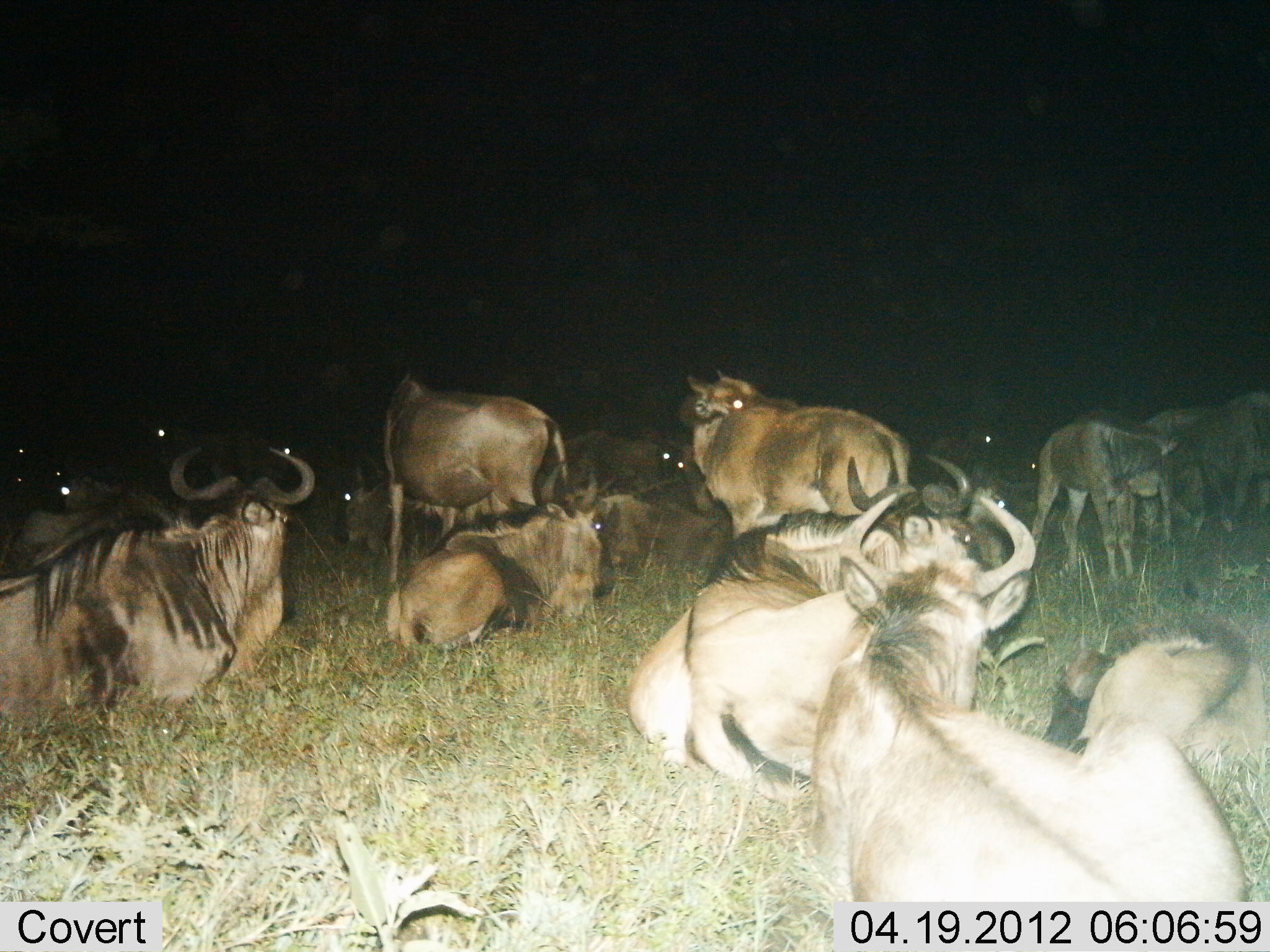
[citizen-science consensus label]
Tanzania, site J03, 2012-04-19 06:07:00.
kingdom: Animalia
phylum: Chordata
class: Mammalia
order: Artiodactyla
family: Bovidae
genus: Connochaetes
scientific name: Connochaetes taurinus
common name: blue wildebeest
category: wildebeest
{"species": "wildebeest (blue wildebeest) (Connochaetes taurinus)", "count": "11-50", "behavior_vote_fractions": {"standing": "62%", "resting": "100%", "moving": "8%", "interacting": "0%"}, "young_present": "46%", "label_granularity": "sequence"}